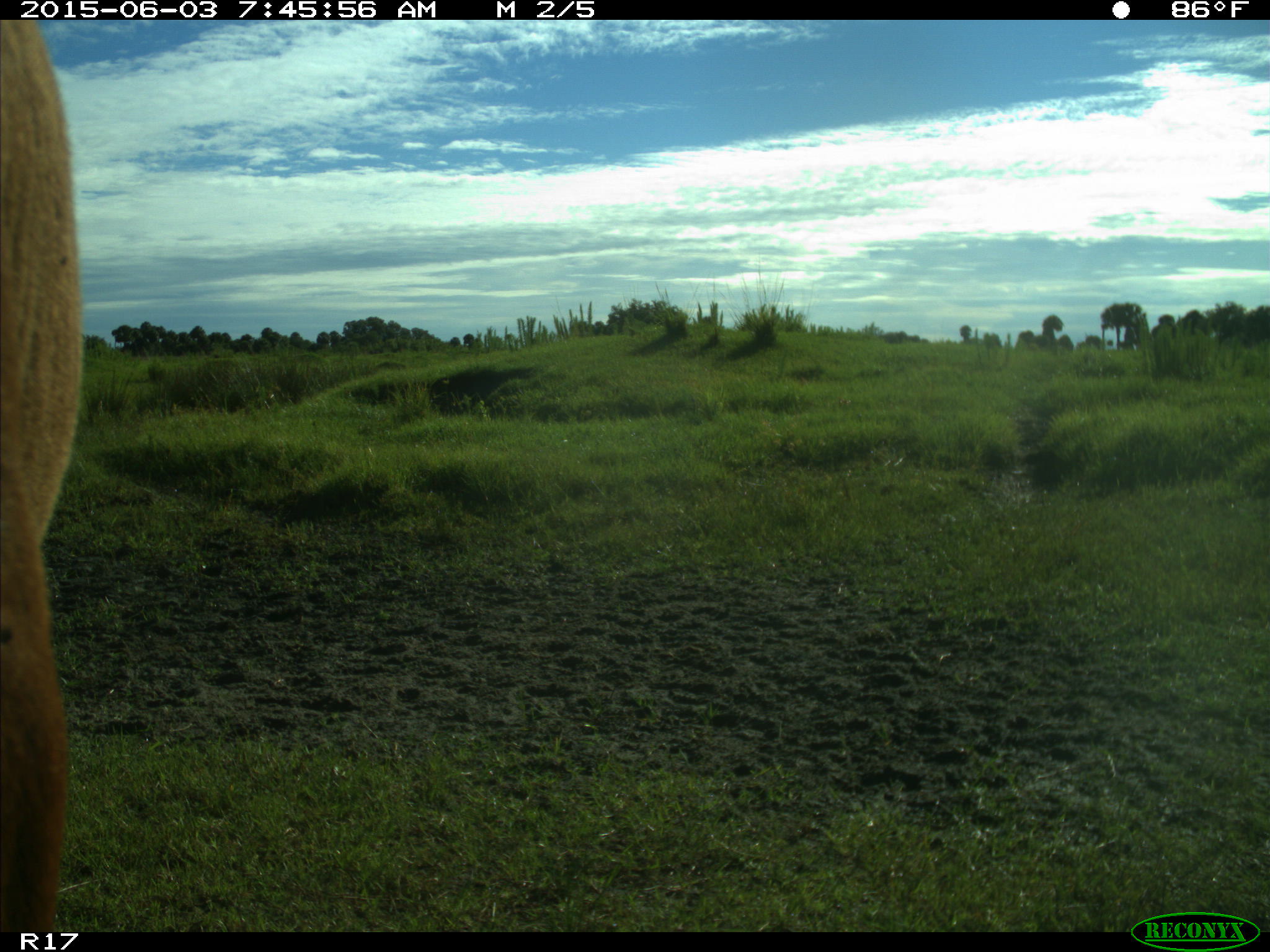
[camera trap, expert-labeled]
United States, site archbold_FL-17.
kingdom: Animalia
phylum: Chordata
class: Mammalia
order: Artiodactyla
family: Bovidae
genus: Bos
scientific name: Bos taurus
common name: domestic cow